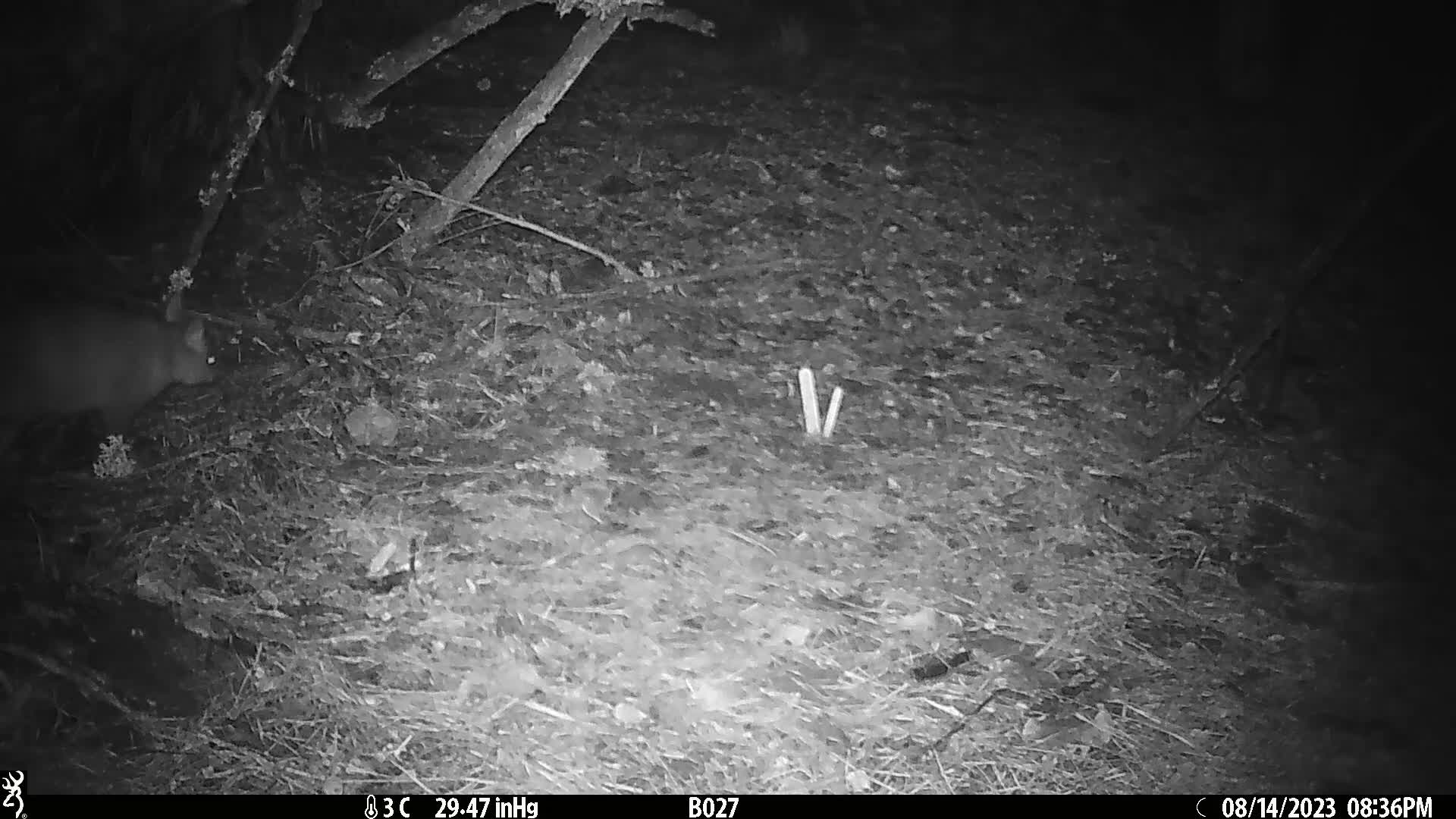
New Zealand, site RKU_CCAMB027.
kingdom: Animalia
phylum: Chordata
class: Mammalia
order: Diprotodontia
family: Phalangeridae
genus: Trichosurus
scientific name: Trichosurus vulpecula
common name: common brushtail possum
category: possum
Possum (common brushtail possum) (Trichosurus vulpecula).